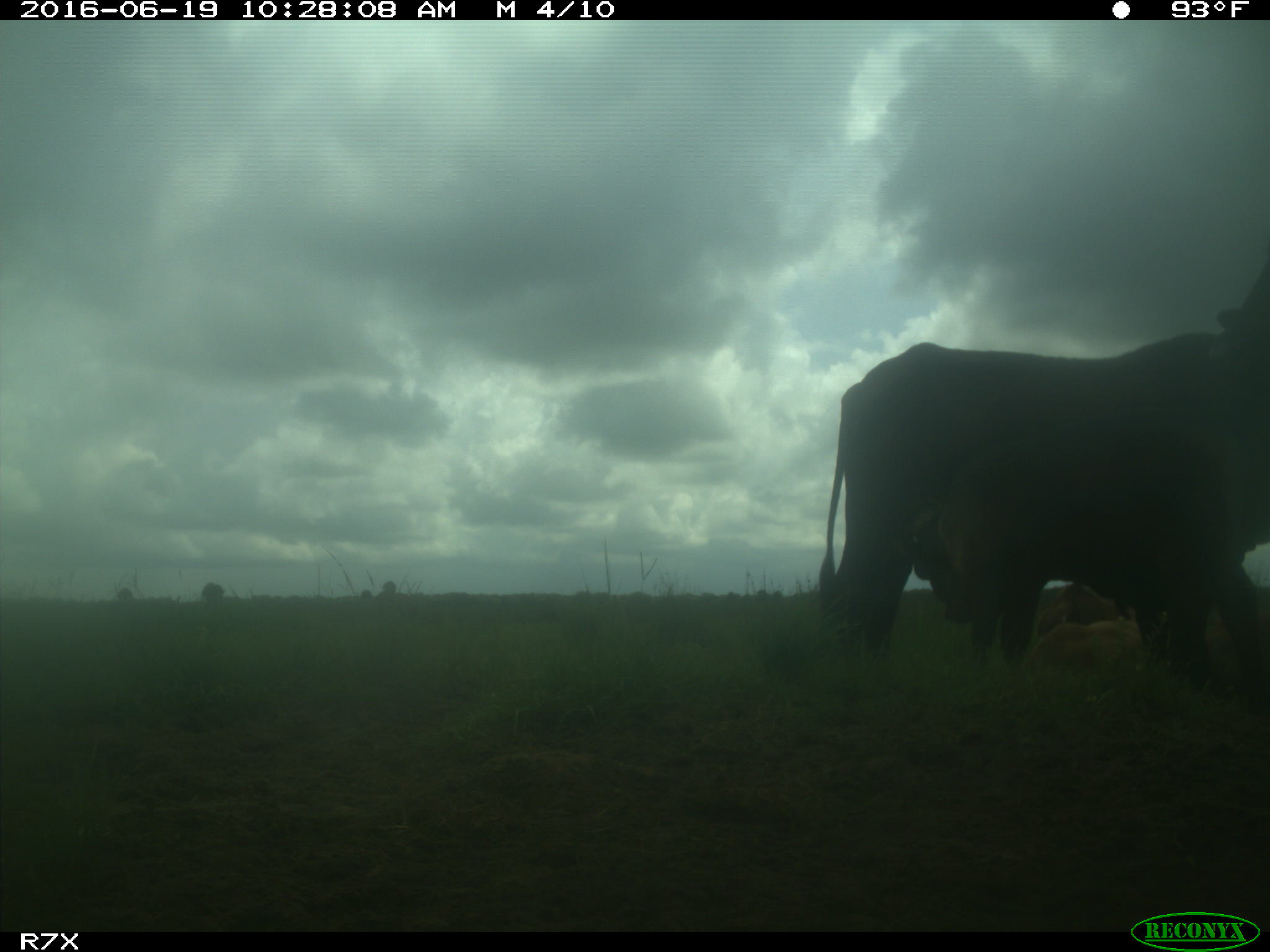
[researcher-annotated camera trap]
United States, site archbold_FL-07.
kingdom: Animalia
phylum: Chordata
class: Mammalia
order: Artiodactyla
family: Bovidae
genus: Bos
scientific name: Bos taurus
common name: domestic cow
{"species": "Bos taurus (domestic cow)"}